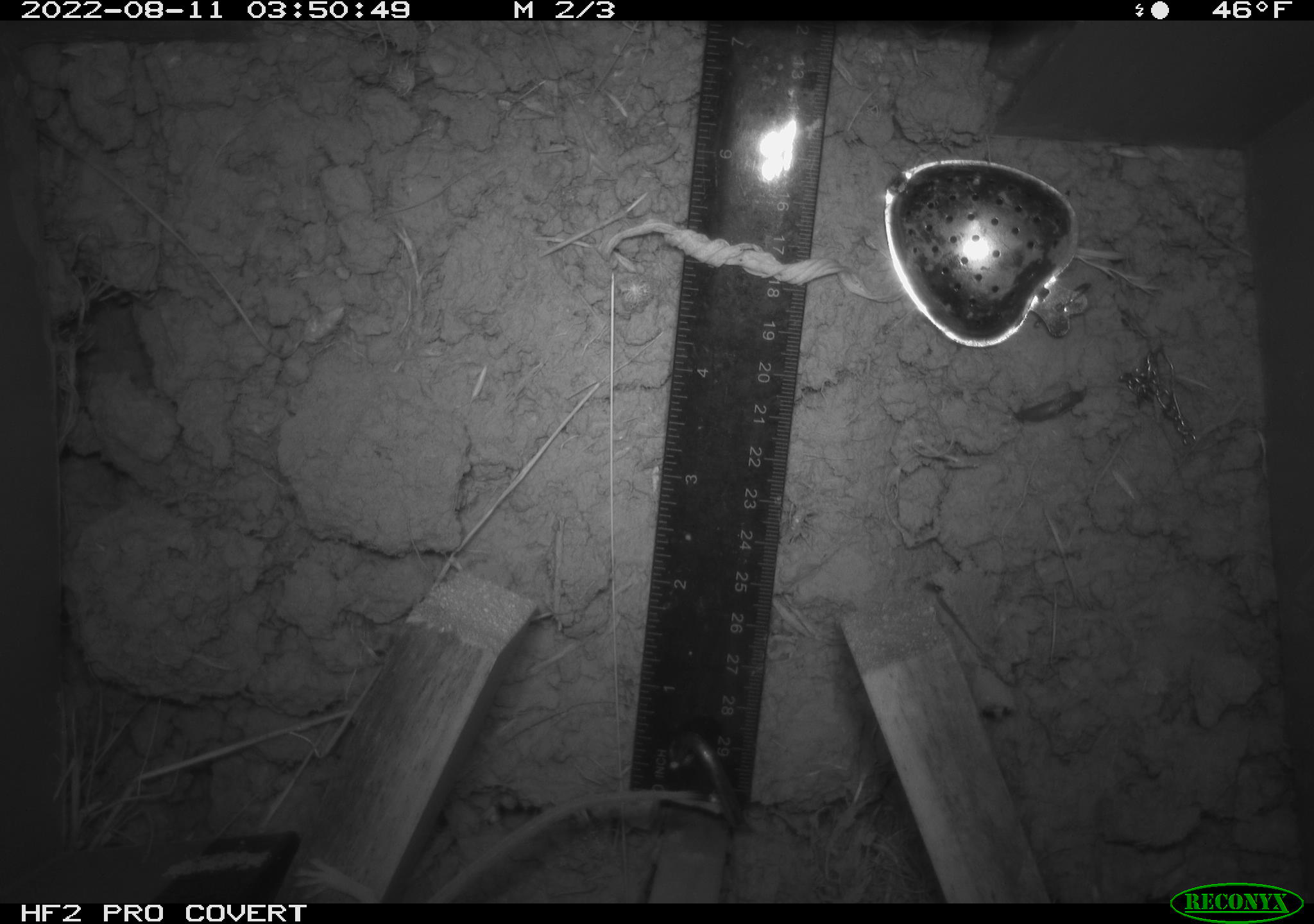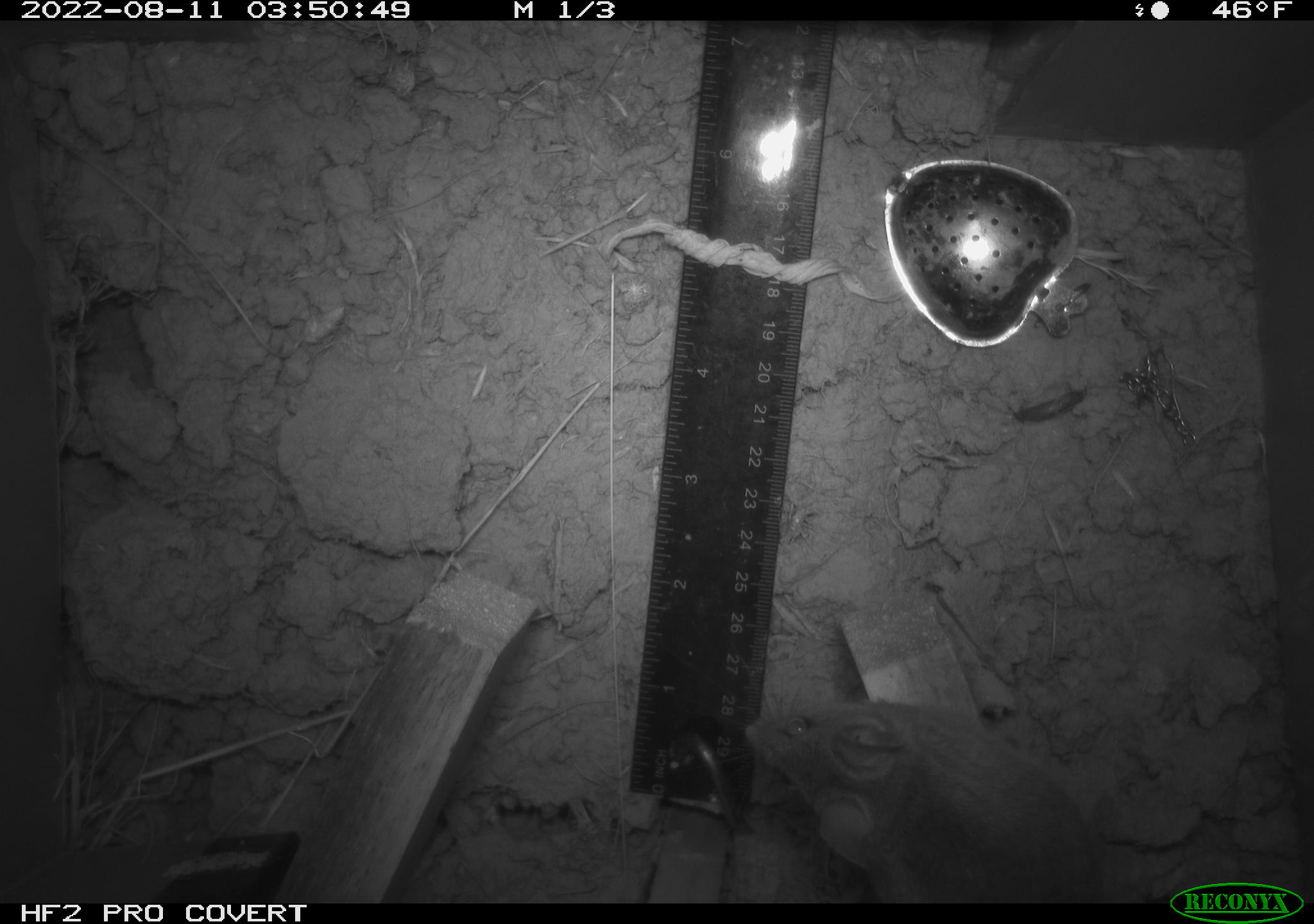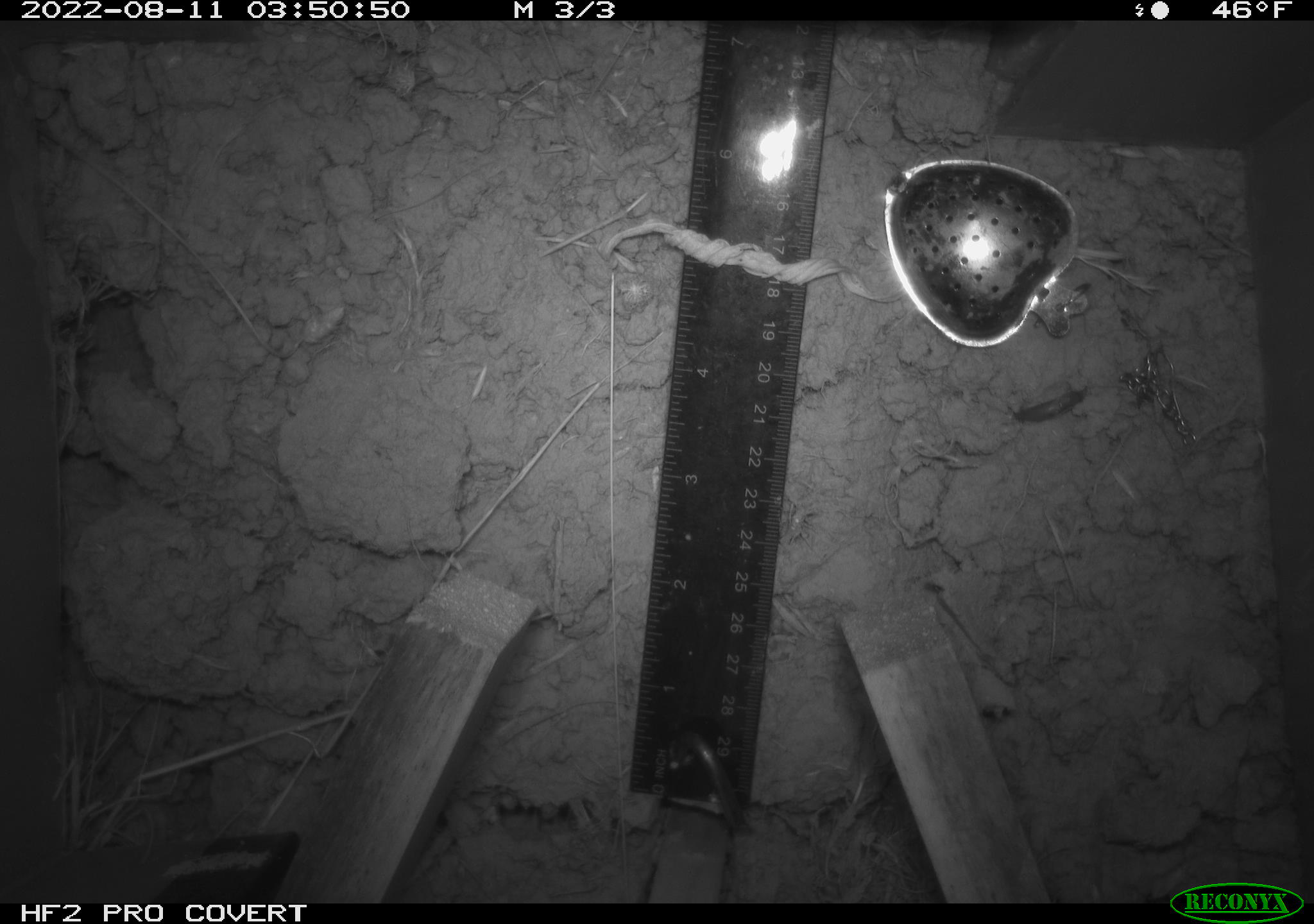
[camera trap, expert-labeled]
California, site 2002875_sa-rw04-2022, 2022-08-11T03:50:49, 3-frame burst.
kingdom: Animalia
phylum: Chordata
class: Mammalia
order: Rodentia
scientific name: Rodentia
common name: mouse species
Mouse species (Rodentia).